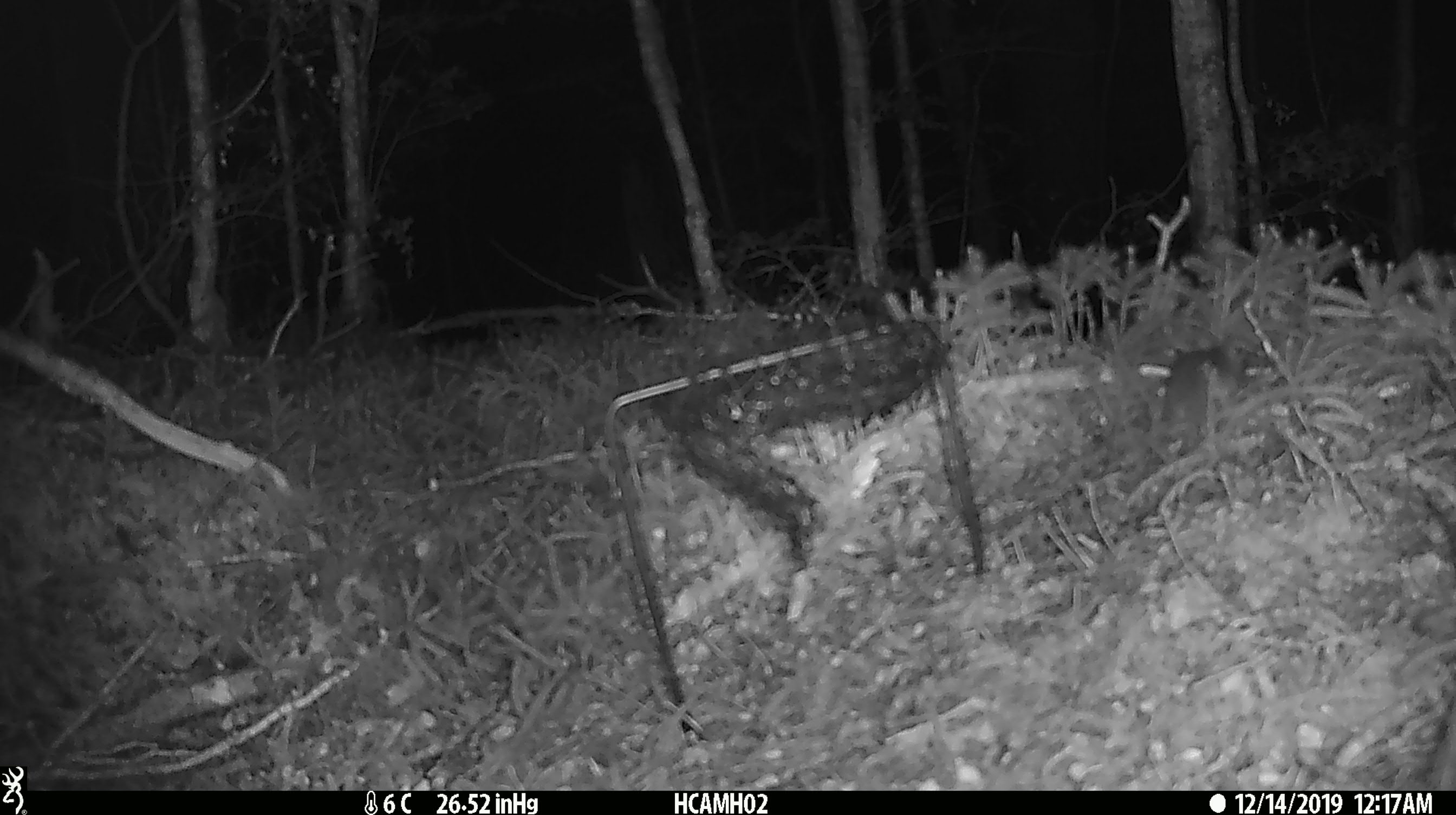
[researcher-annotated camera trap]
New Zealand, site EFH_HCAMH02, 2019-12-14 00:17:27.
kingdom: Animalia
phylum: Chordata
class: Mammalia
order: Rodentia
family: Muridae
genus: Mus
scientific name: Mus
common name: mouse